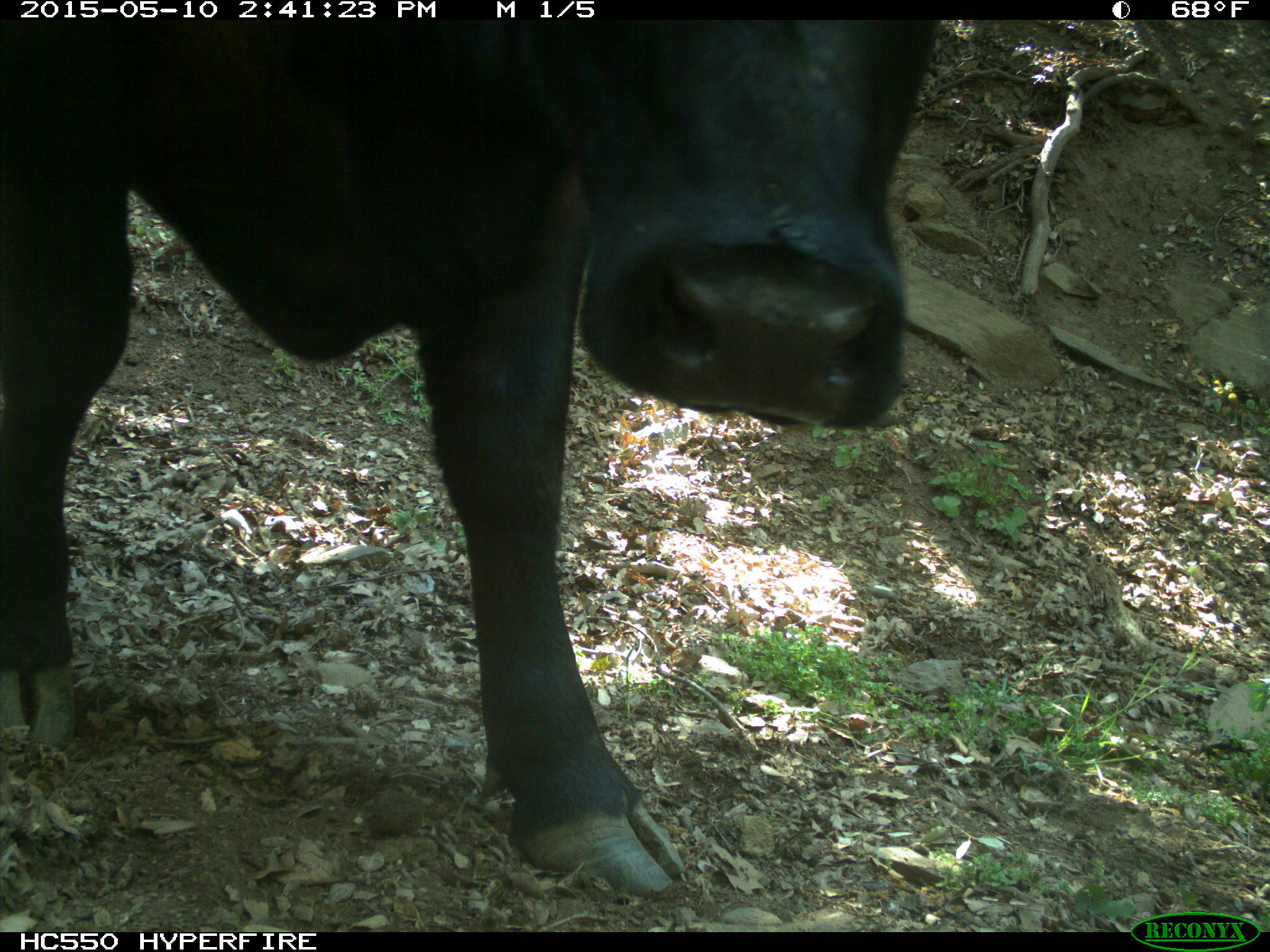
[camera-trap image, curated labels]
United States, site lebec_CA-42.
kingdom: Animalia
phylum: Chordata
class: Mammalia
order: Artiodactyla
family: Bovidae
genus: Bos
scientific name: Bos taurus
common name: domestic cow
Bos taurus (domestic cow).